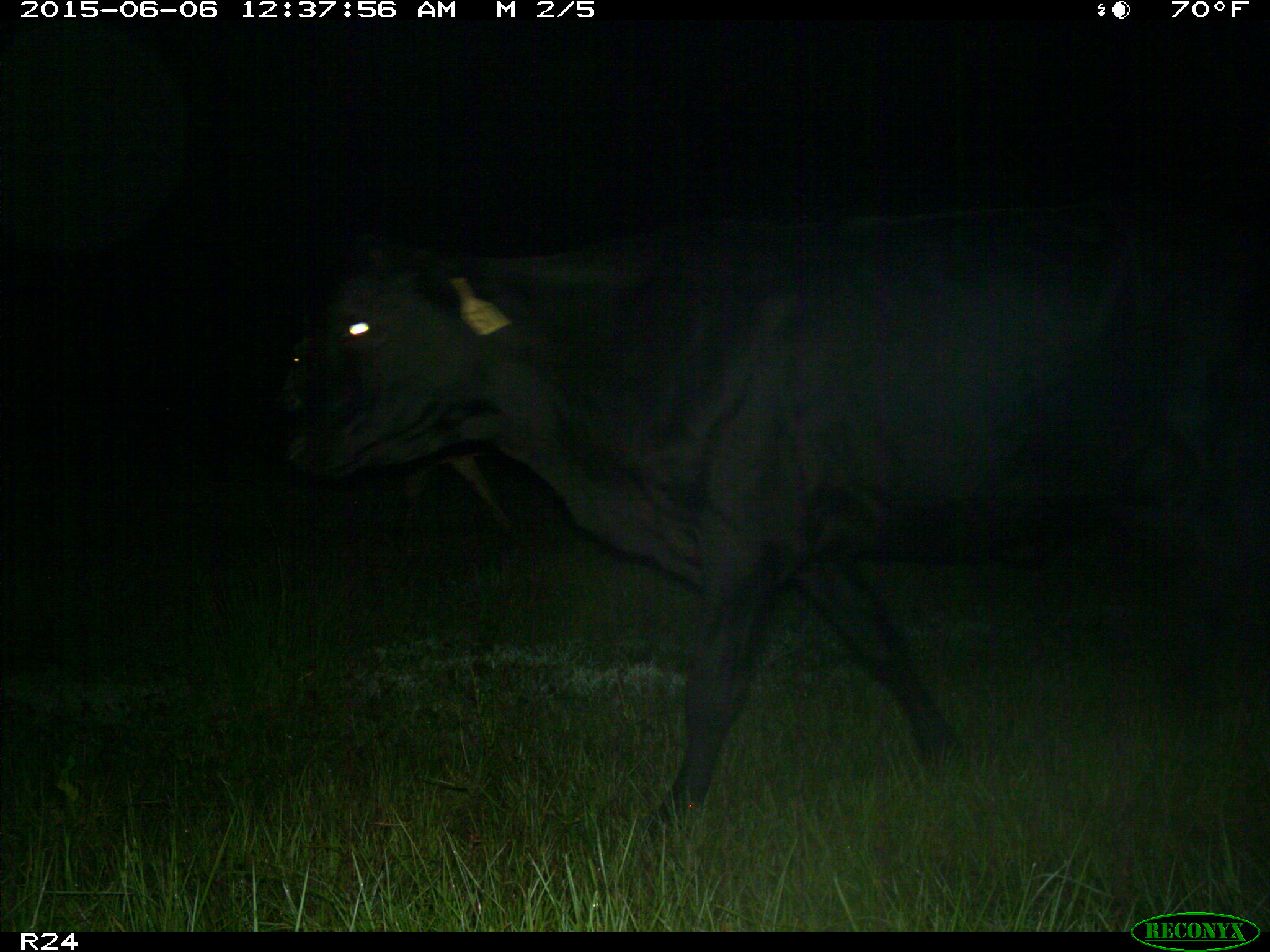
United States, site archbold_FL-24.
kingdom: Animalia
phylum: Chordata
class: Mammalia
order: Artiodactyla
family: Bovidae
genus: Bos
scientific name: Bos taurus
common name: domestic cow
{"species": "Bos taurus (domestic cow)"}